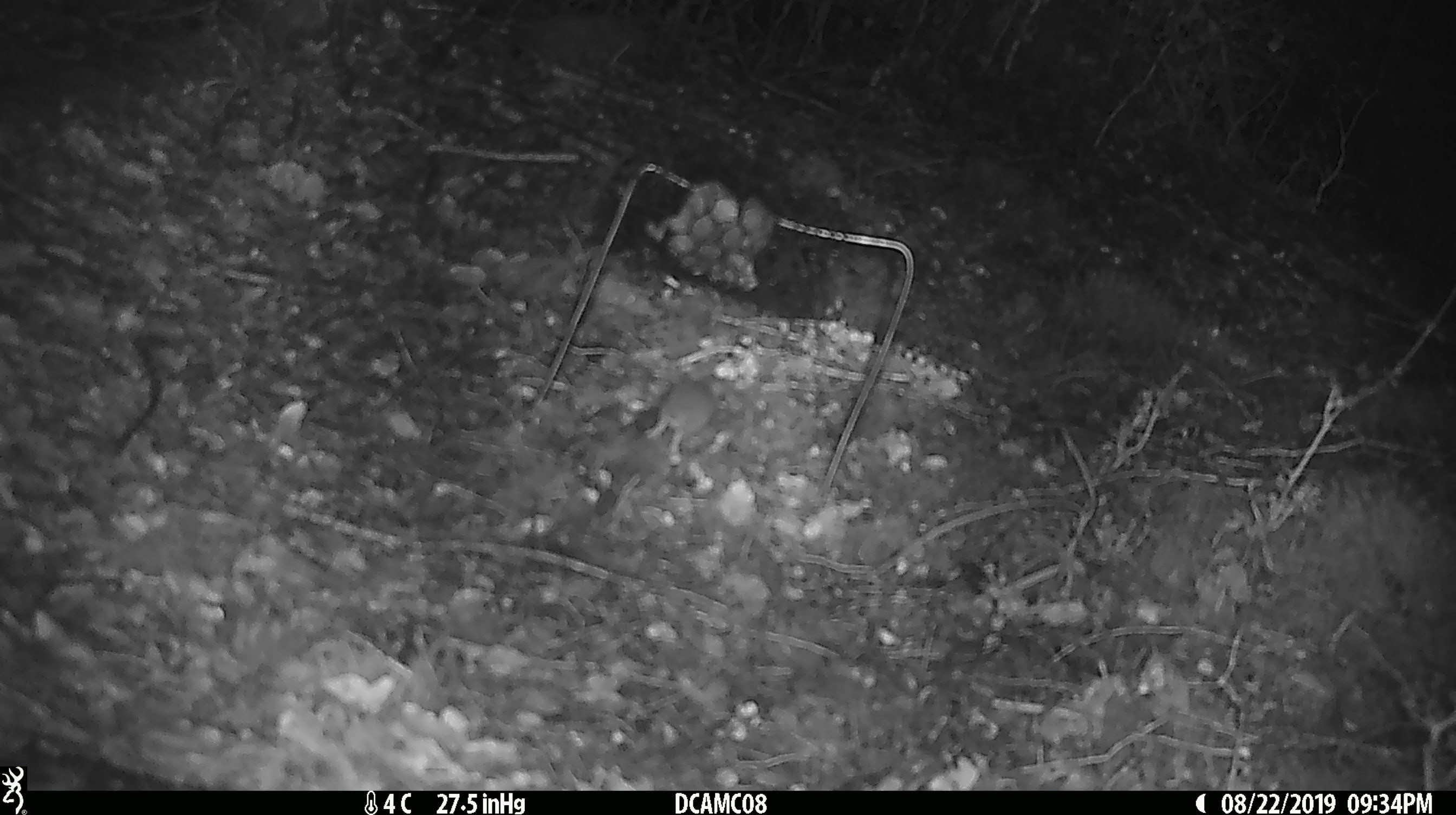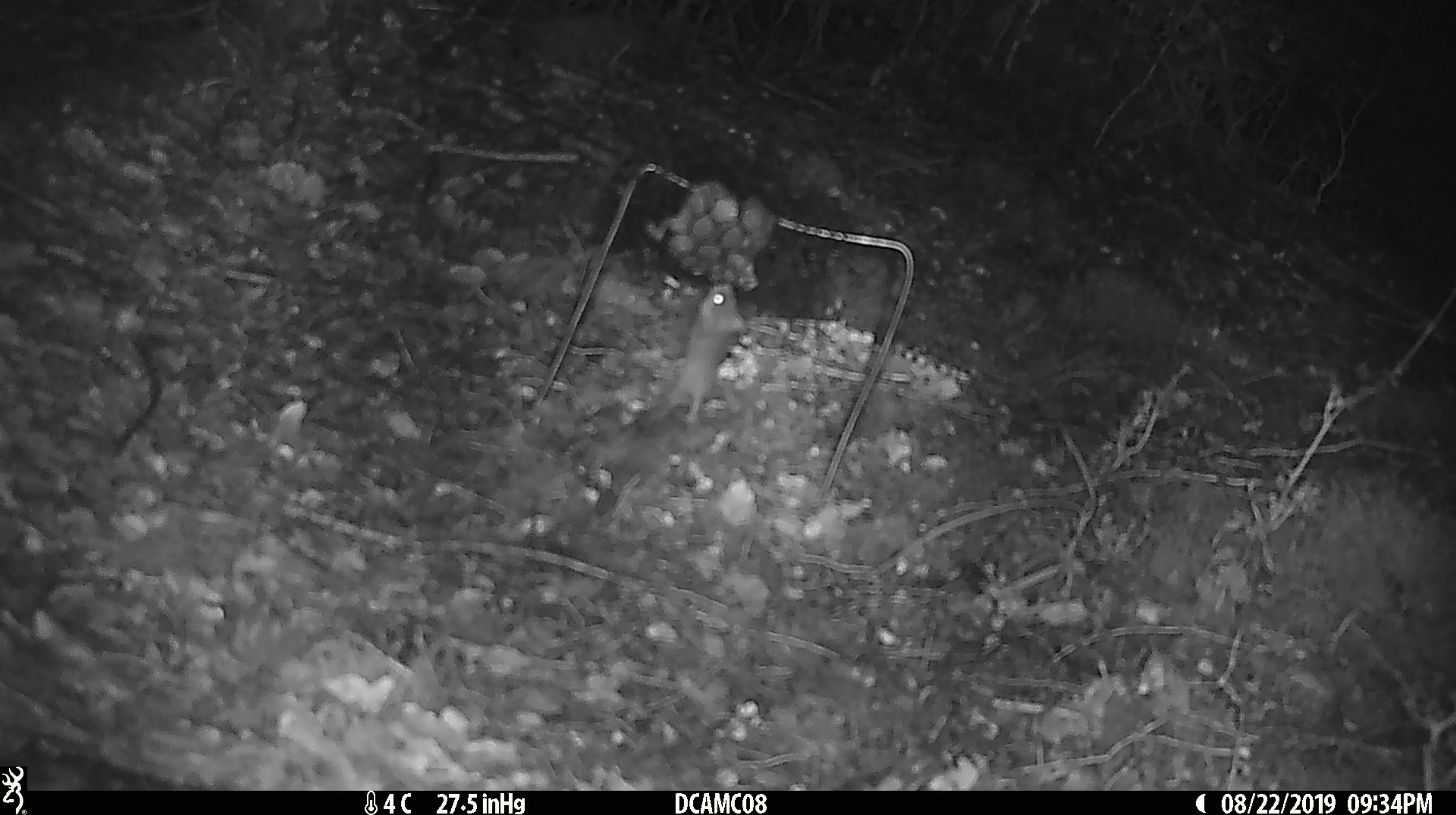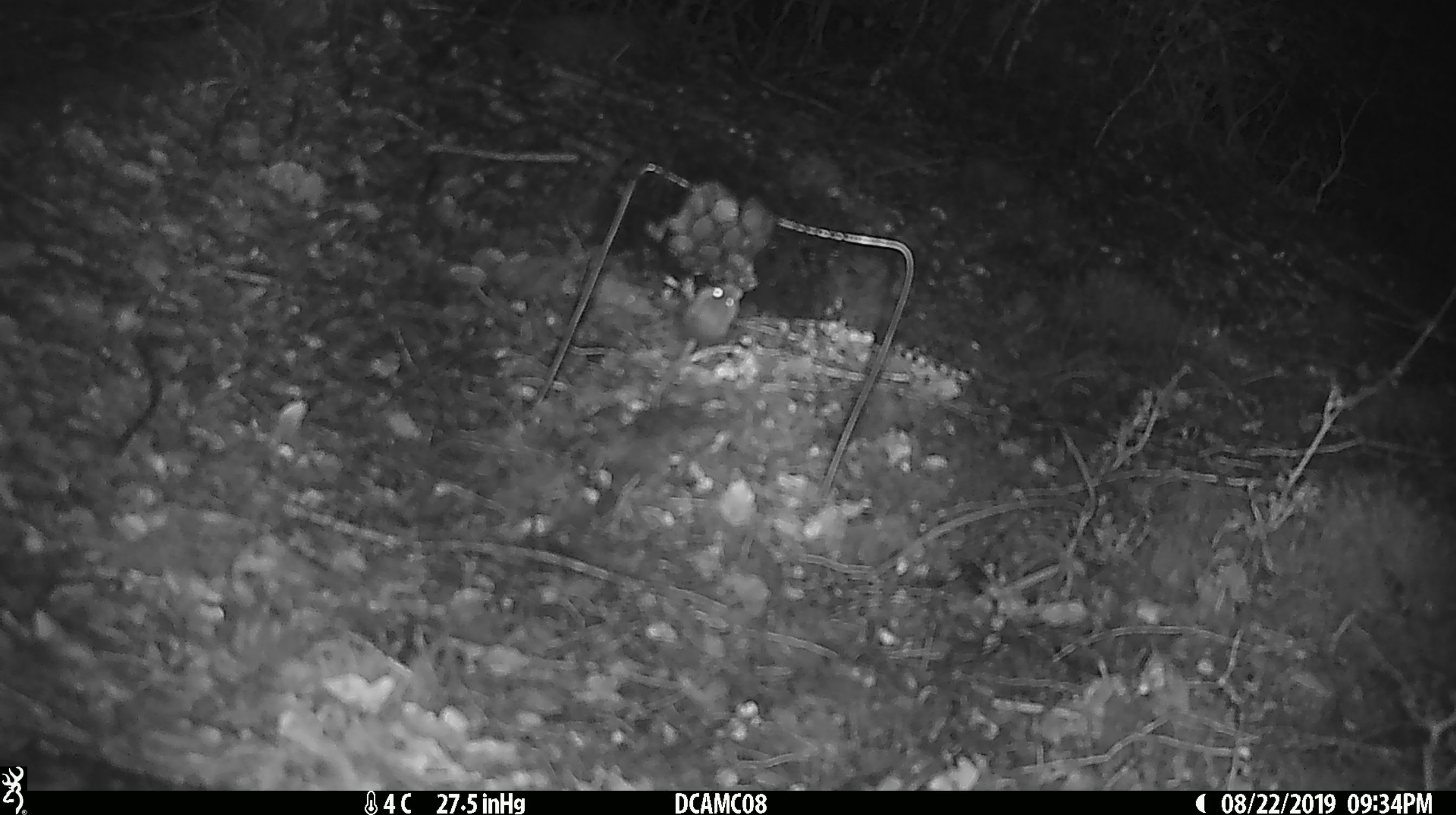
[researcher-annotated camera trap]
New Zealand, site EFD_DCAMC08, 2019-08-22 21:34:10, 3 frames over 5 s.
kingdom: Animalia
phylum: Chordata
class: Mammalia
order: Rodentia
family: Muridae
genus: Mus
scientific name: Mus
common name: mouse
Mouse (Mus).